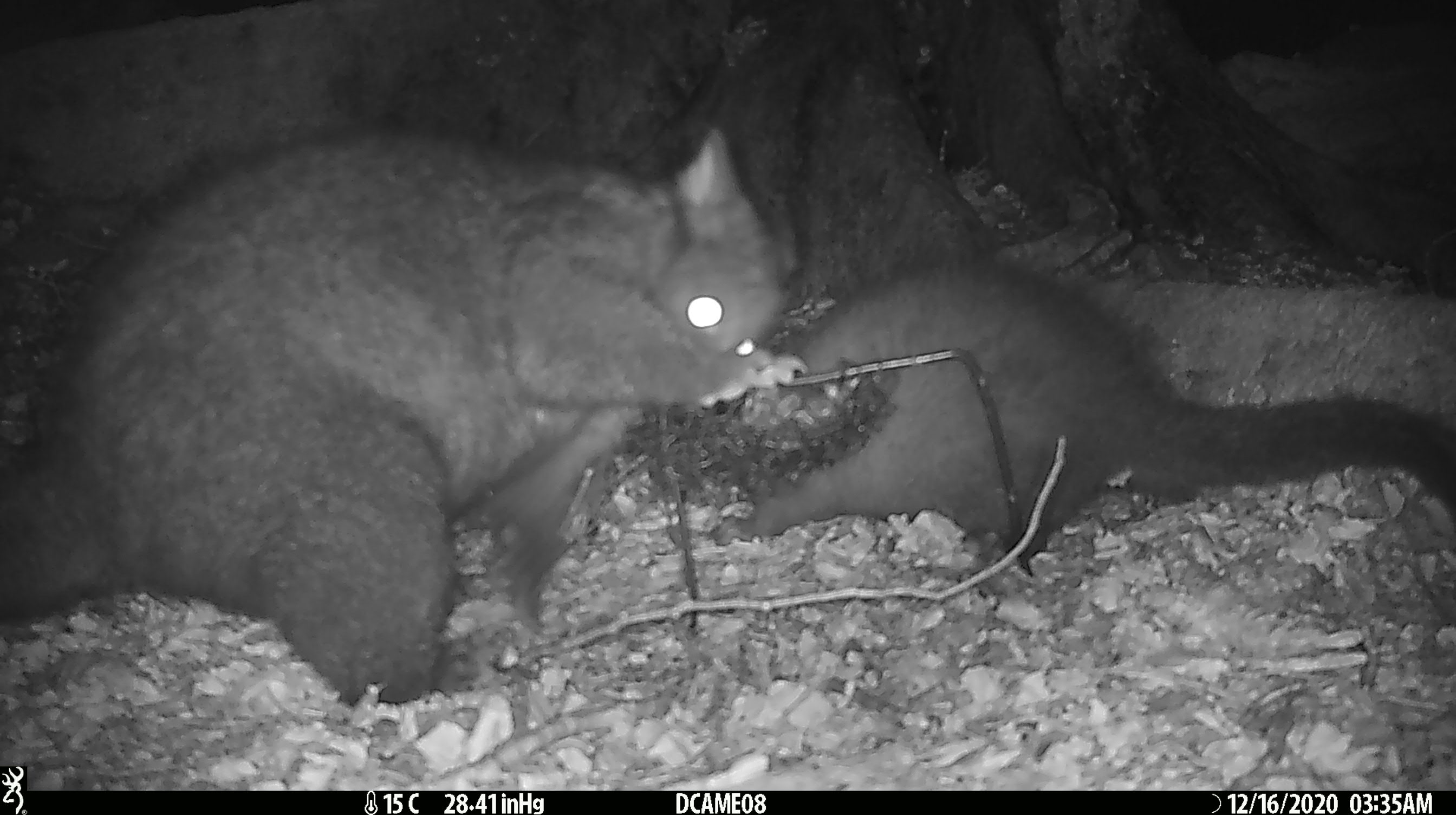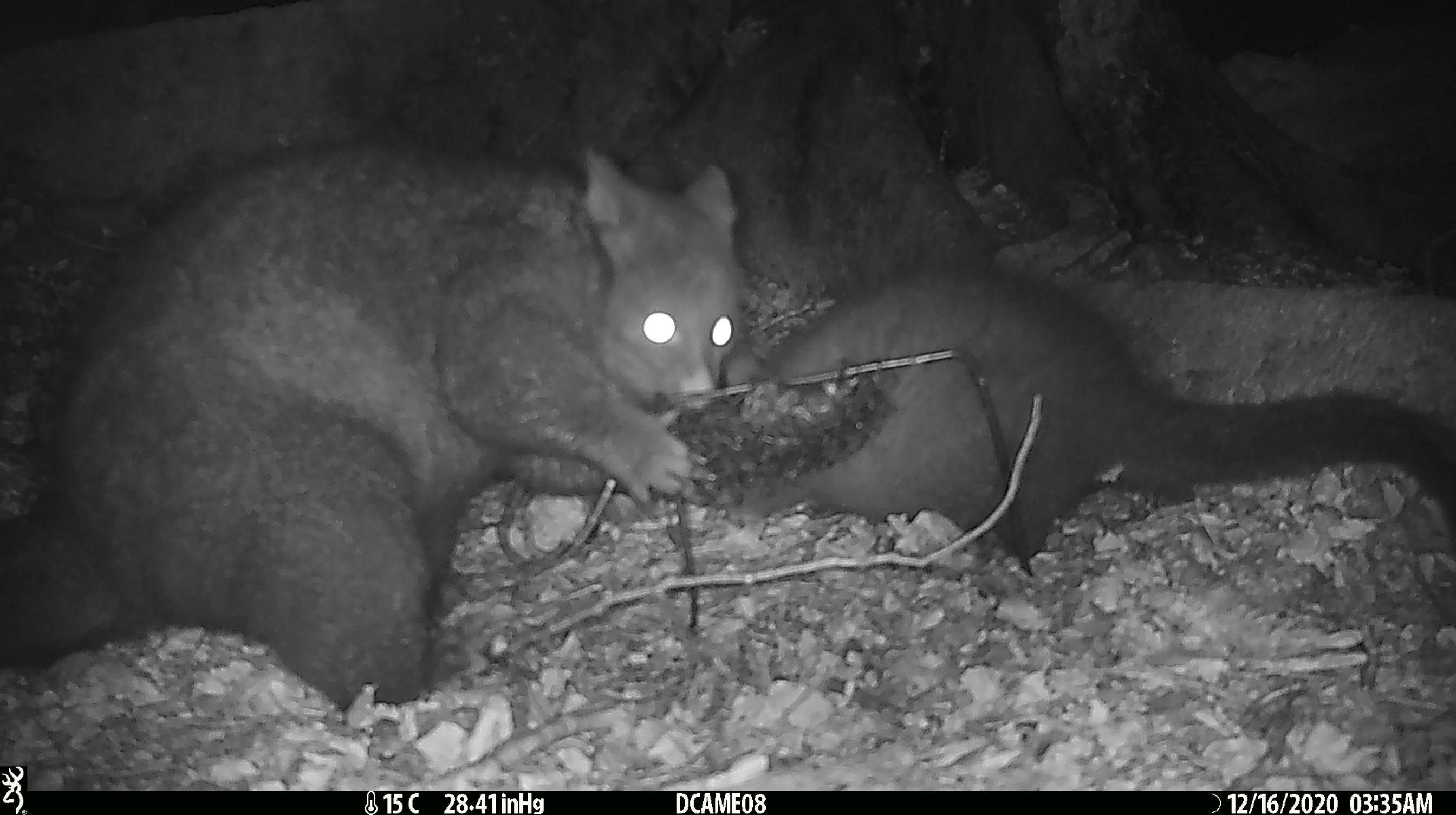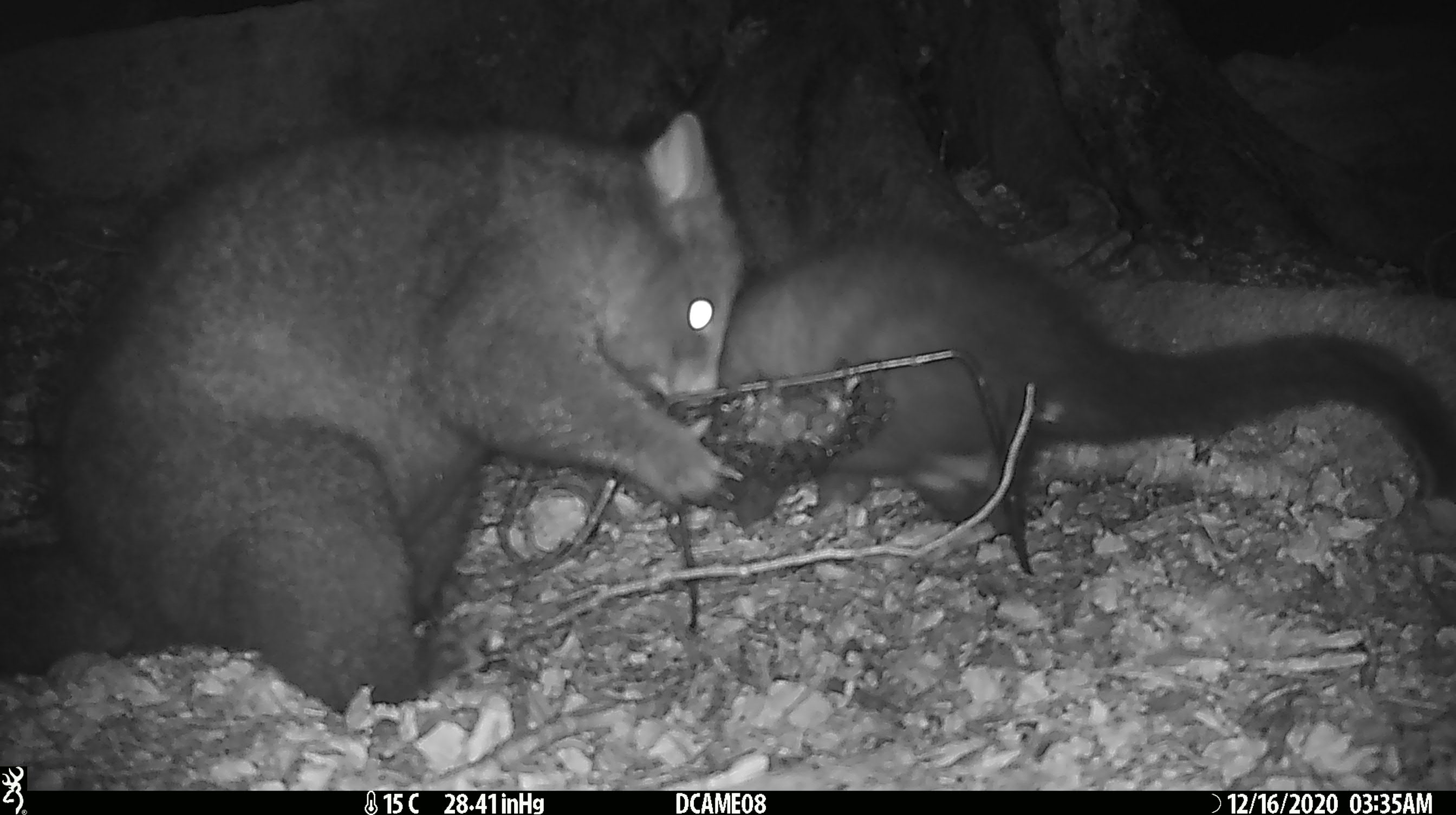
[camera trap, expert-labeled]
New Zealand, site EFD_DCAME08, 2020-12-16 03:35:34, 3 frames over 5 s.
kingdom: Animalia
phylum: Chordata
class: Mammalia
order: Diprotodontia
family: Phalangeridae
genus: Trichosurus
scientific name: Trichosurus vulpecula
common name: common brushtail possum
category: possum